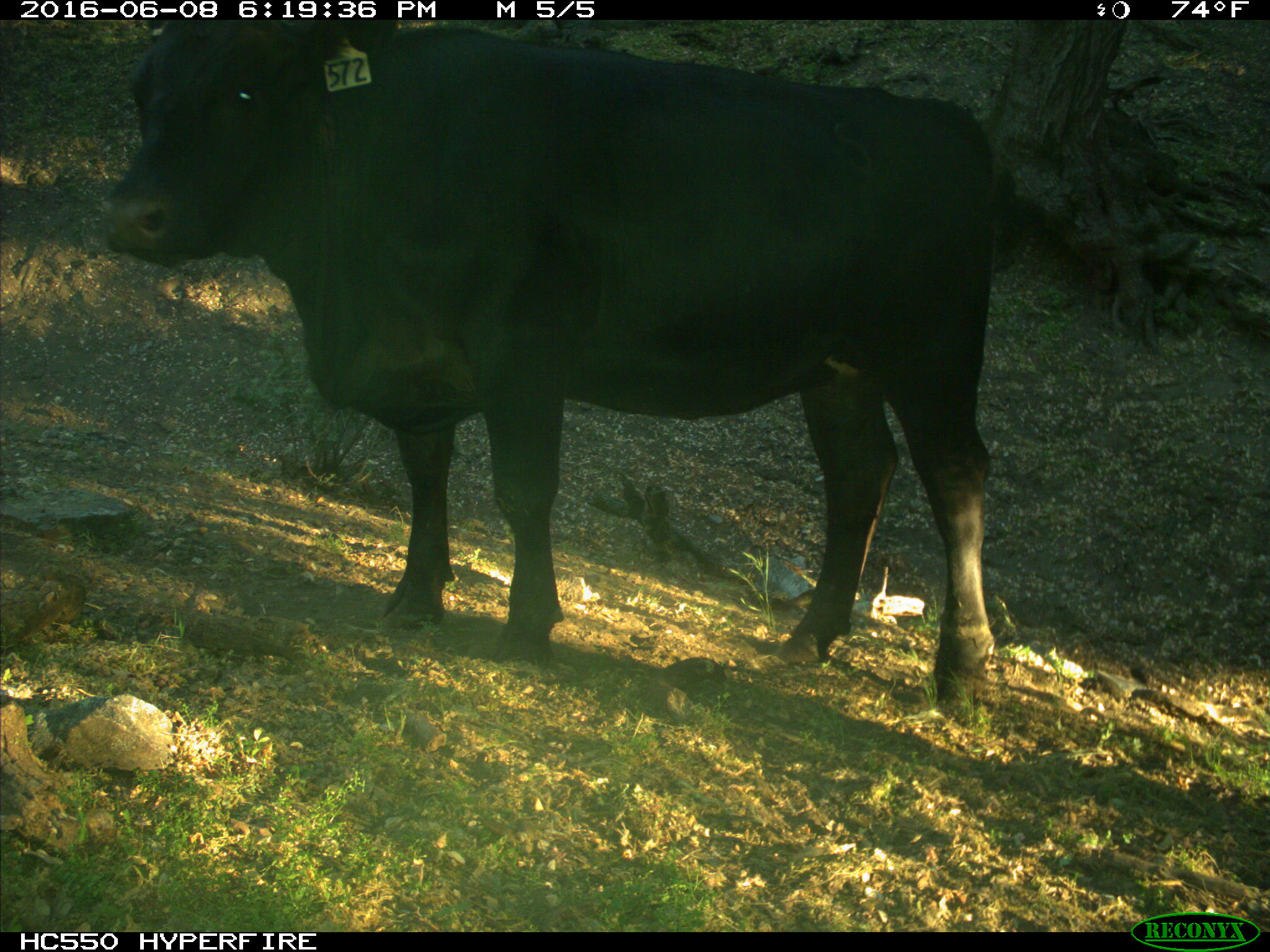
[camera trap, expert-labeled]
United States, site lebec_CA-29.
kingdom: Animalia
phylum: Chordata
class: Mammalia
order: Artiodactyla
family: Bovidae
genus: Bos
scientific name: Bos taurus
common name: domestic cow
Bos taurus (domestic cow).